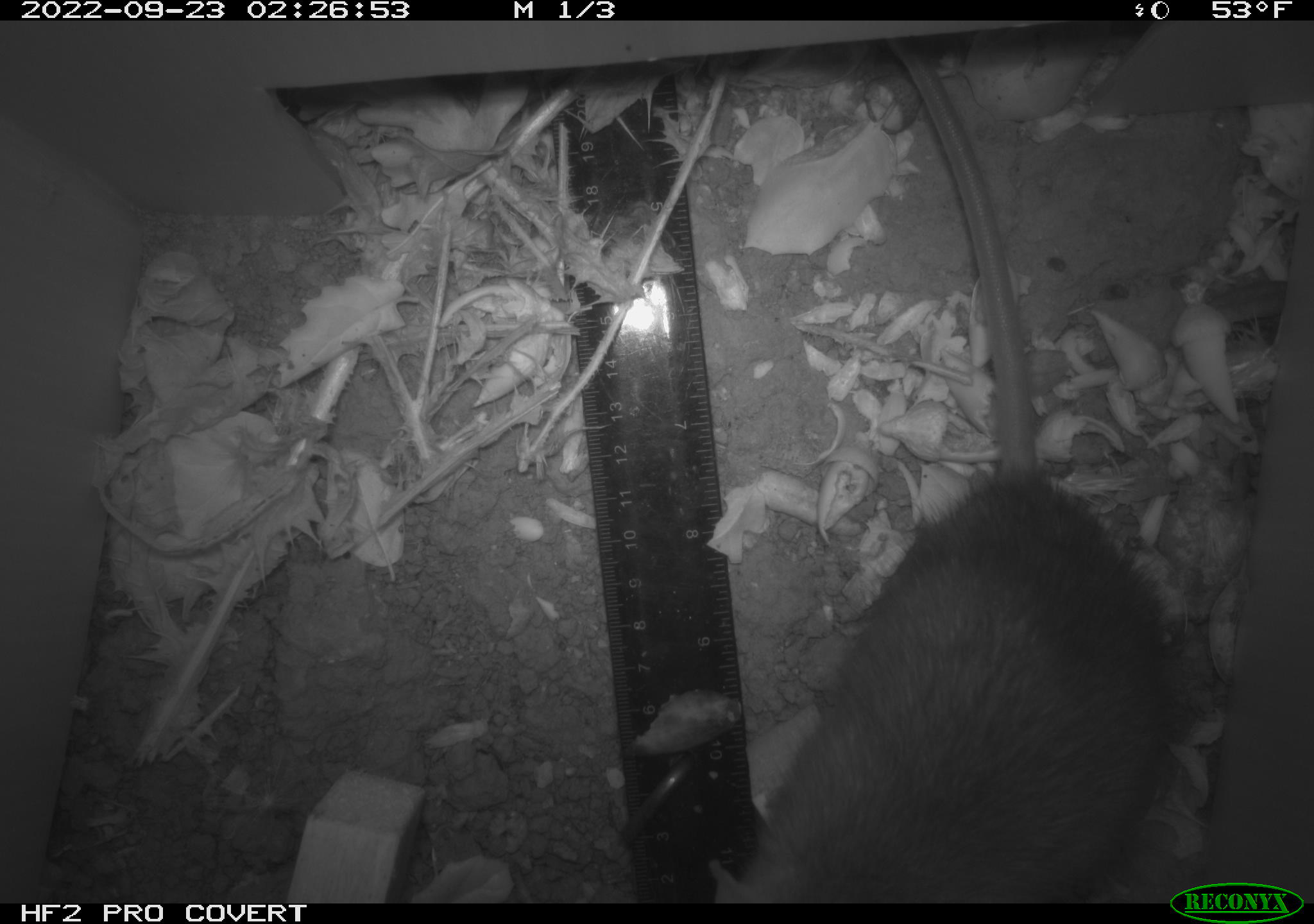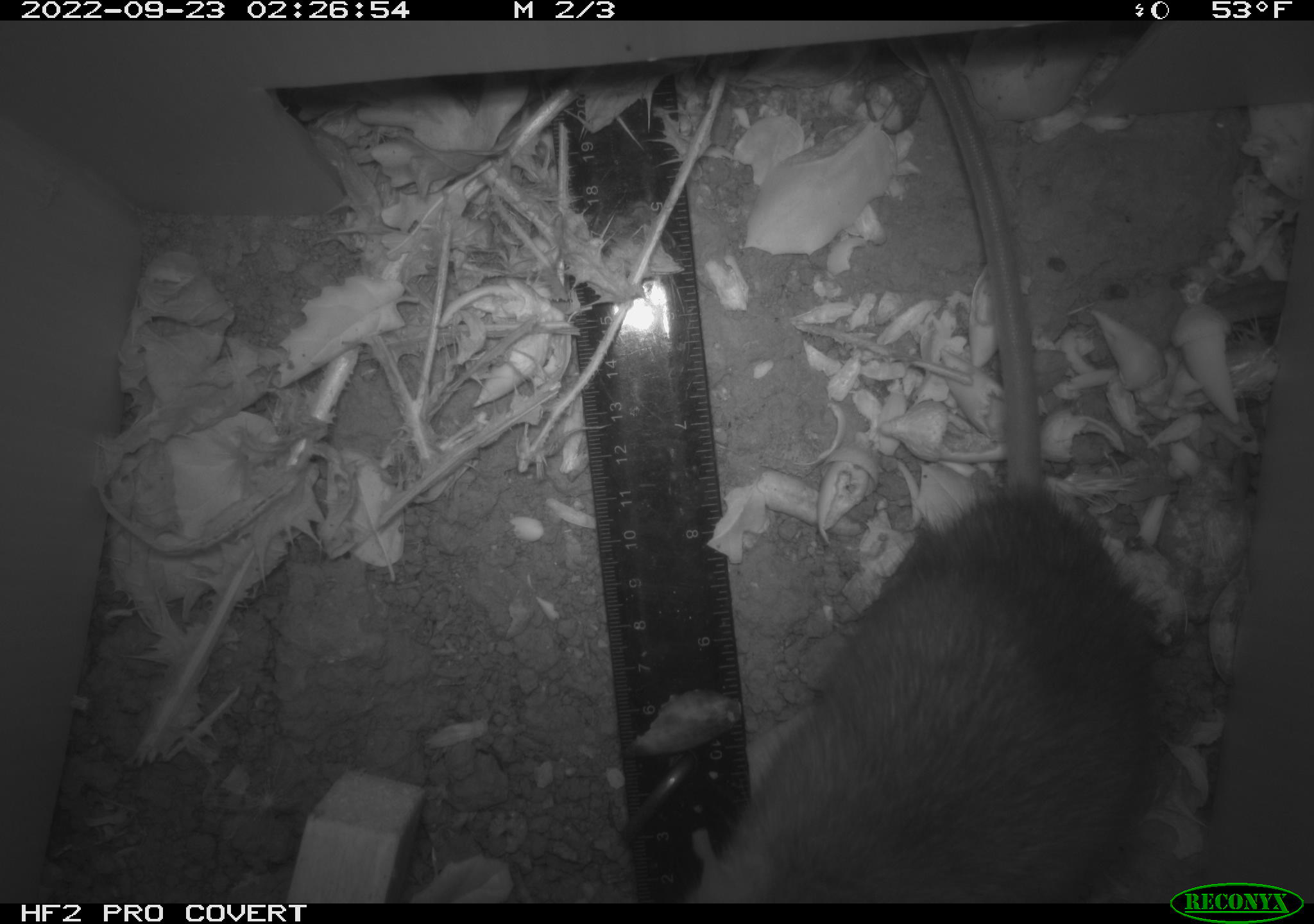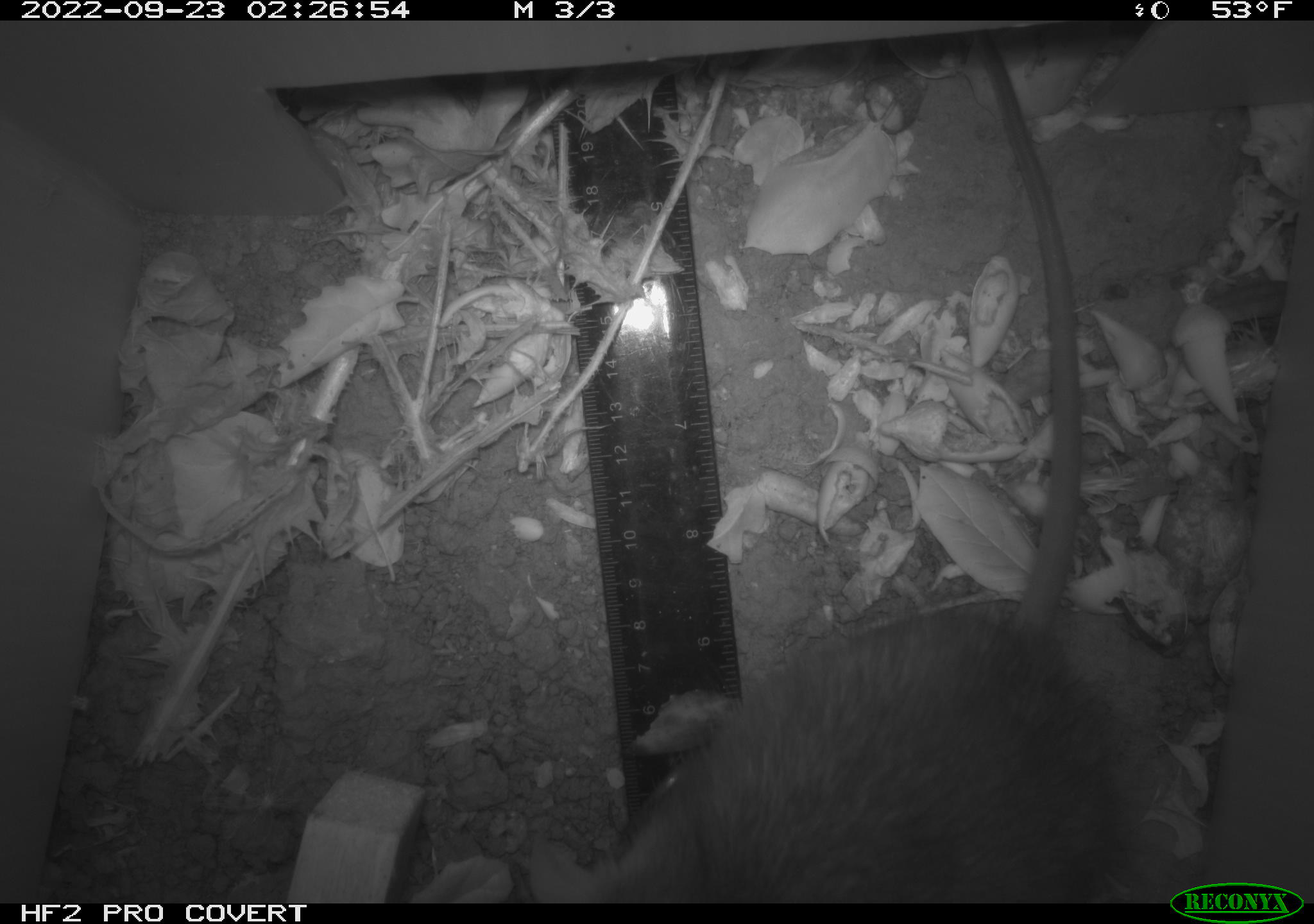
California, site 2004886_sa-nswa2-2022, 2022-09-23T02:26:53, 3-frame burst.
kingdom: Animalia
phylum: Chordata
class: Mammalia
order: Rodentia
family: Muridae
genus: Rattus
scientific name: Rattus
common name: rat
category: rattus species